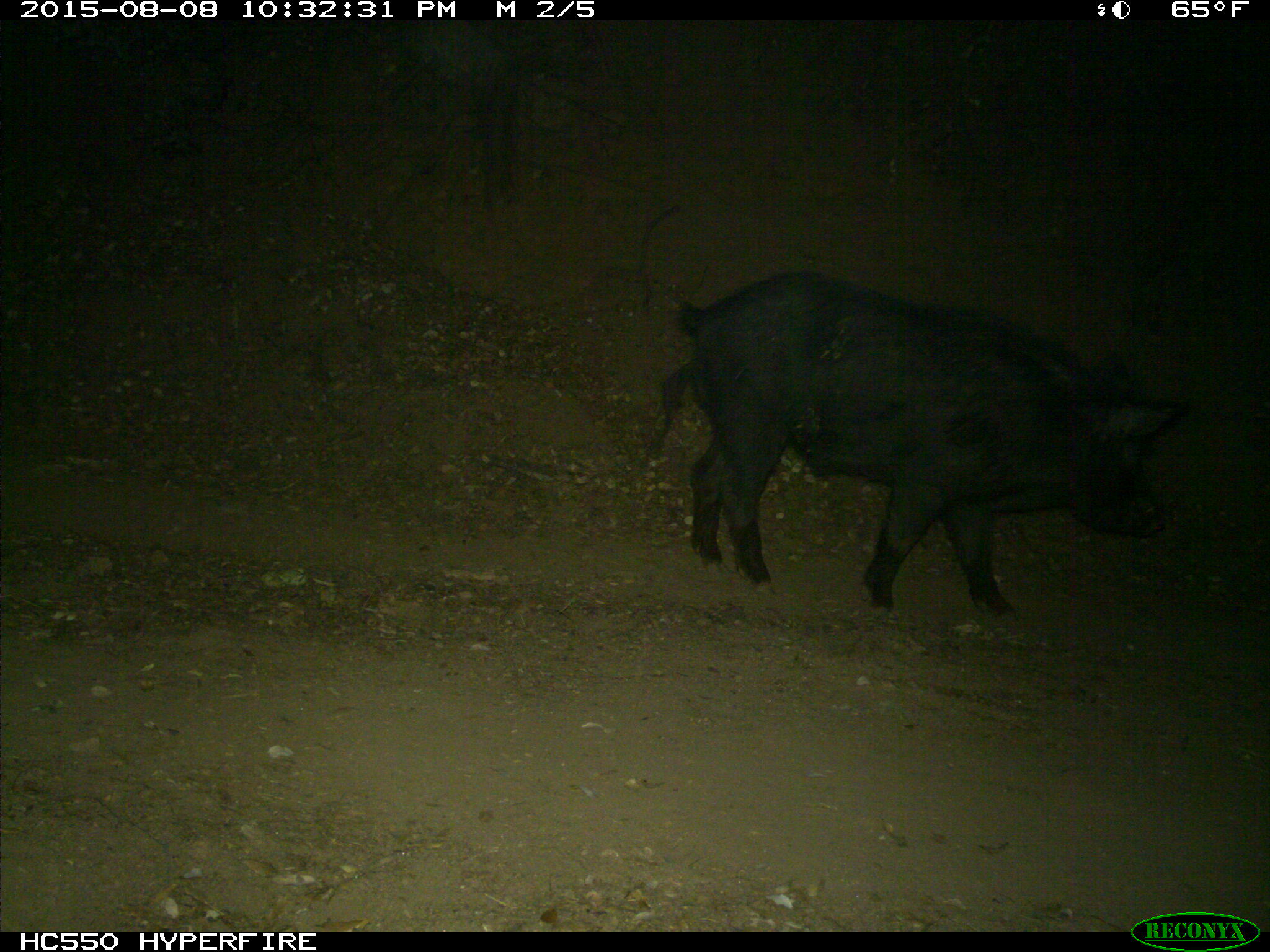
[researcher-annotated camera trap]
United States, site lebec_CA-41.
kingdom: Animalia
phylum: Chordata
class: Mammalia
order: Artiodactyla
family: Suidae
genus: Sus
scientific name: Sus scrofa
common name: wild boar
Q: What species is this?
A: Sus scrofa (wild boar).